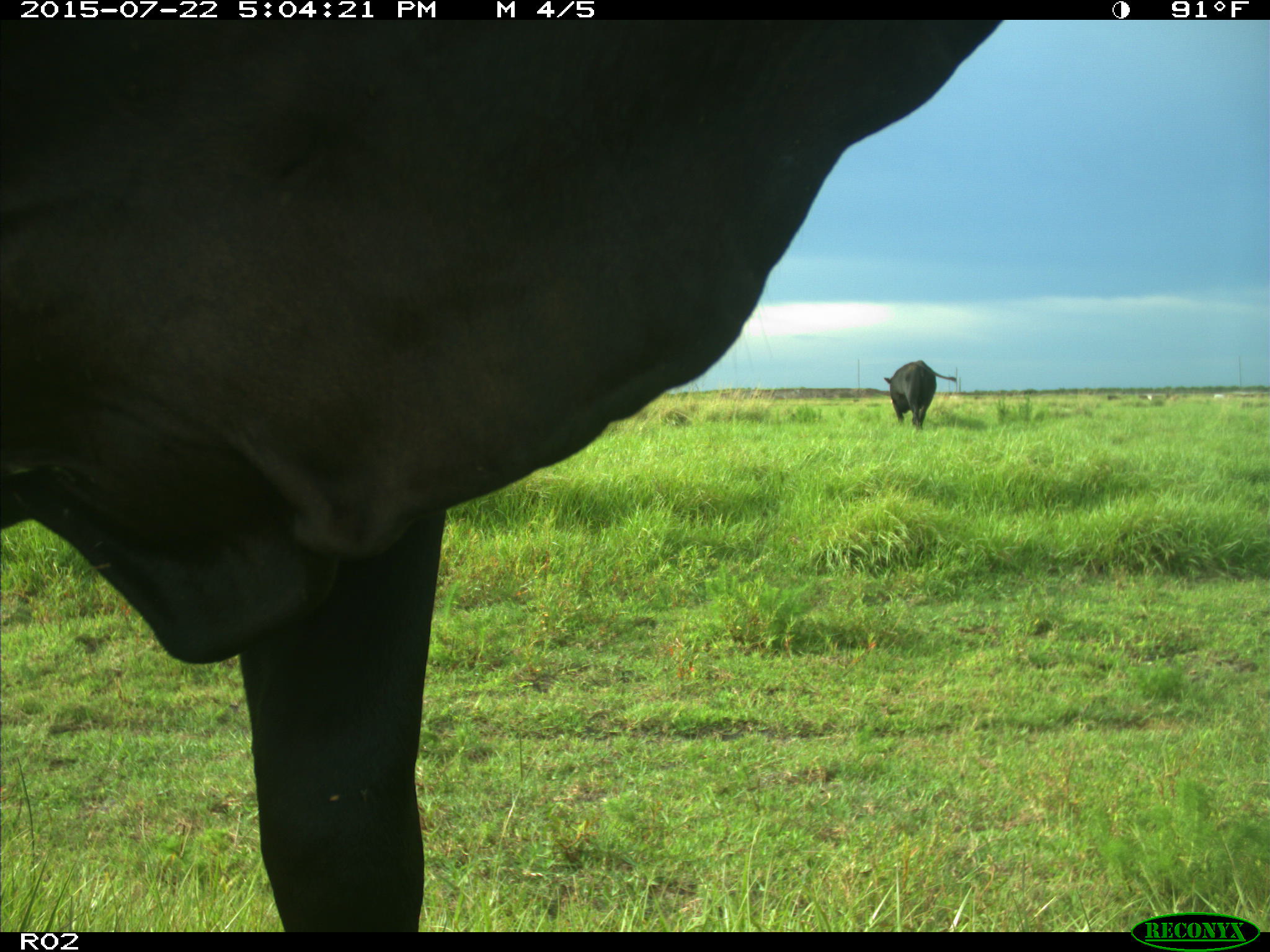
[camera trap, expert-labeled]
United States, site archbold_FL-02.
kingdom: Animalia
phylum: Chordata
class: Mammalia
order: Artiodactyla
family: Bovidae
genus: Bos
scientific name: Bos taurus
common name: domestic cow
Bos taurus (domestic cow).